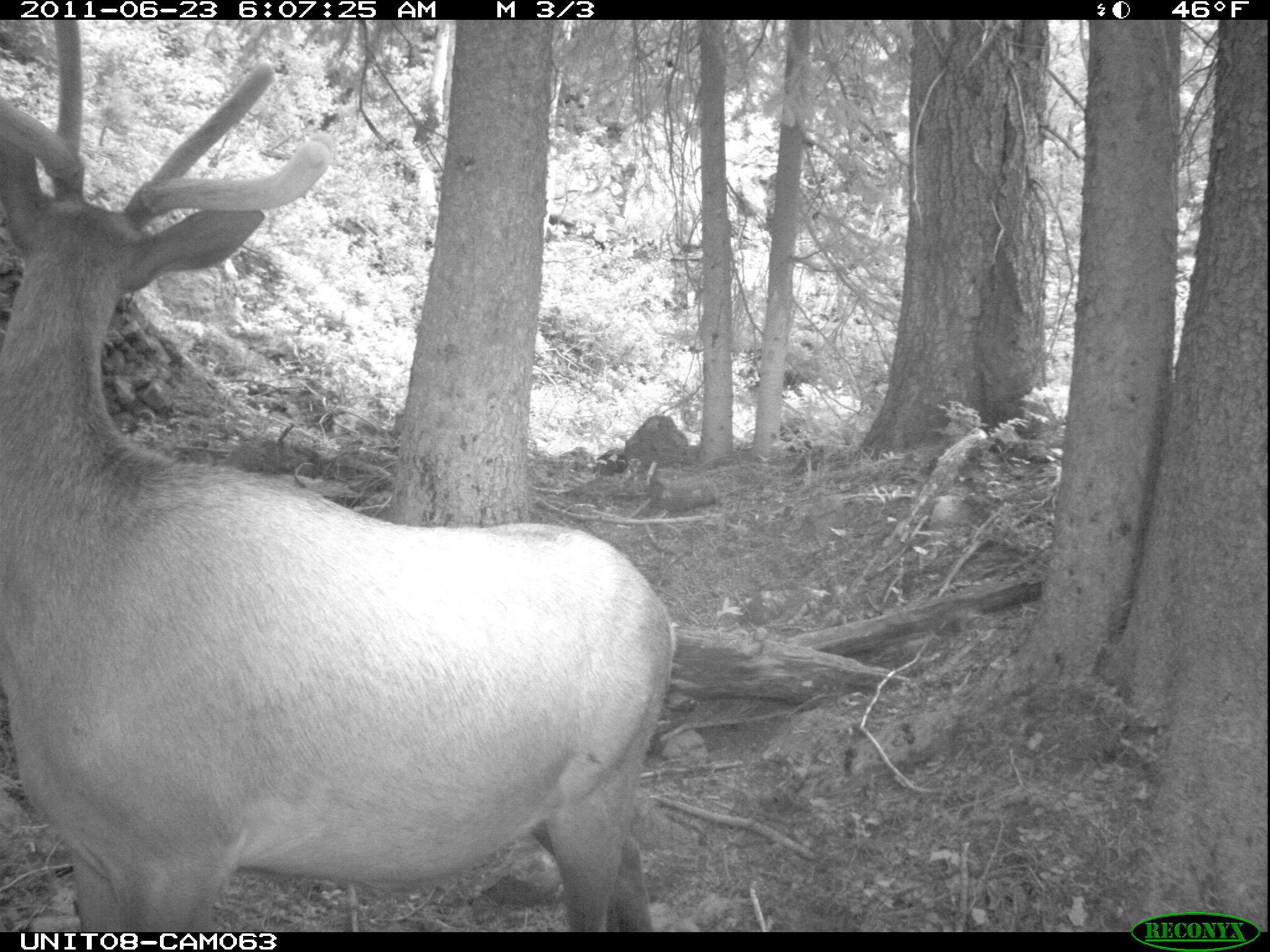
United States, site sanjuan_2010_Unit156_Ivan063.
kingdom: Animalia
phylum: Chordata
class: Mammalia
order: Artiodactyla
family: Cervidae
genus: Cervus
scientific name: Cervus elaphus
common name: red deer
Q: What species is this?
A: Cervus elaphus (red deer).